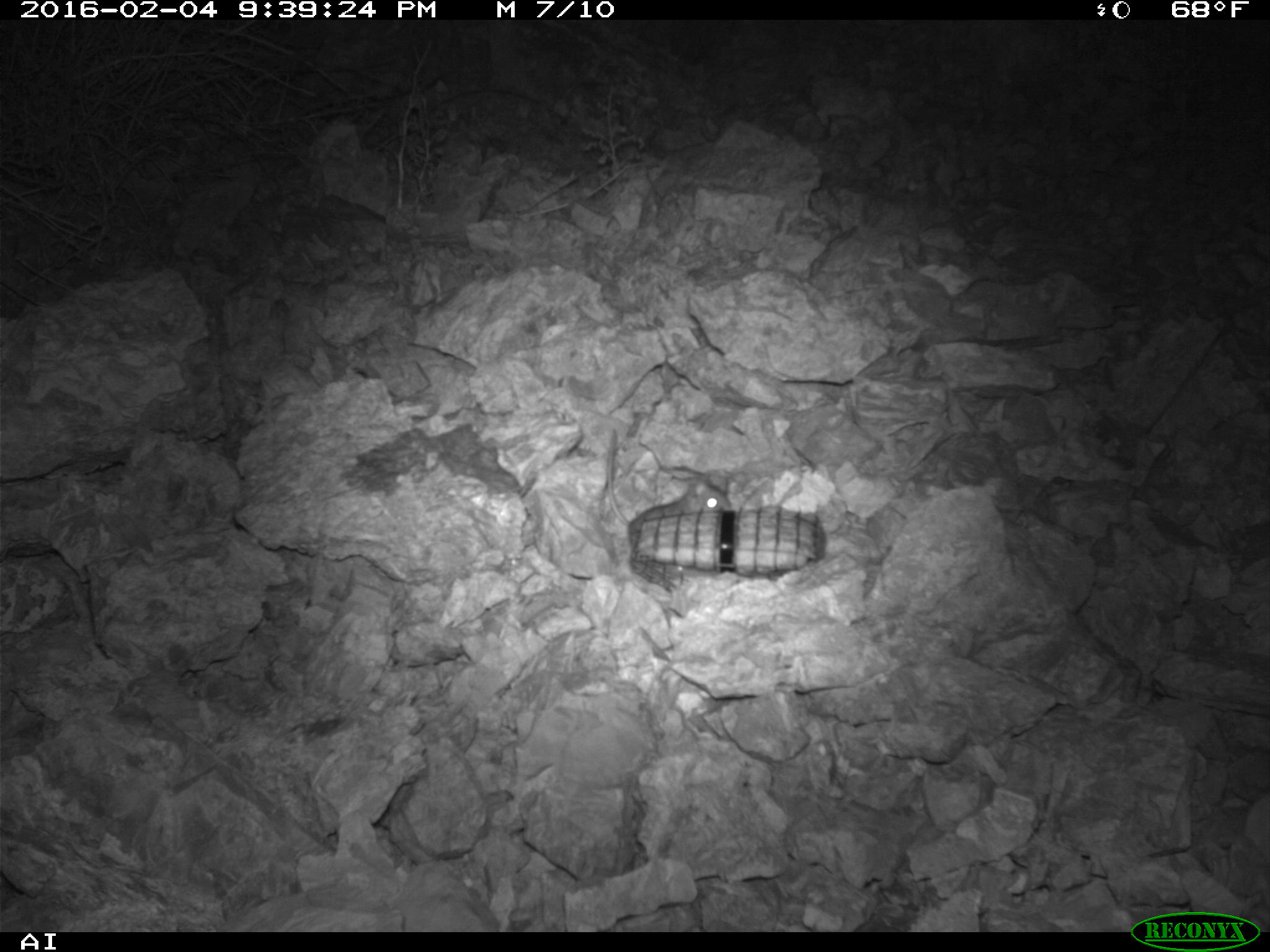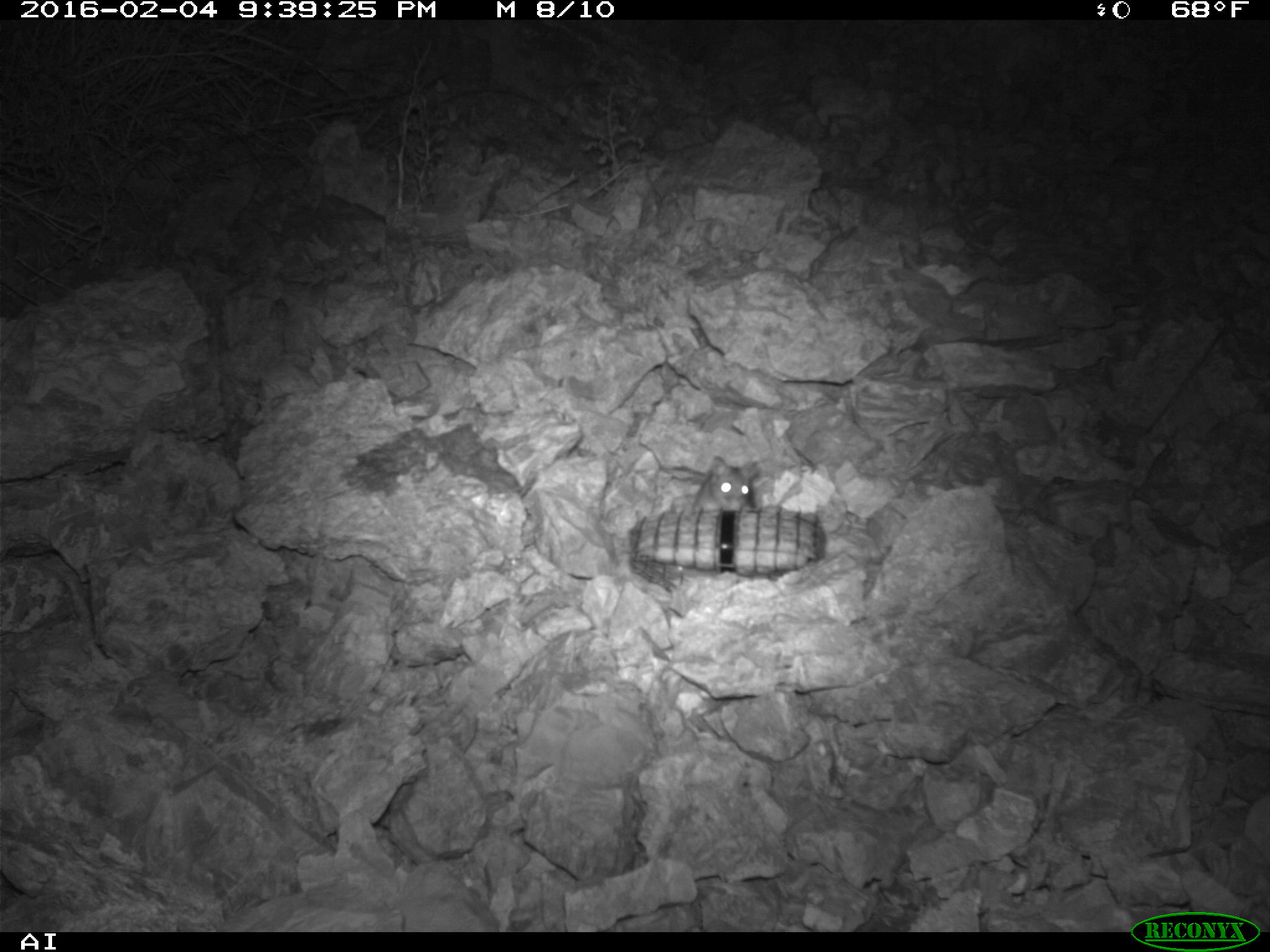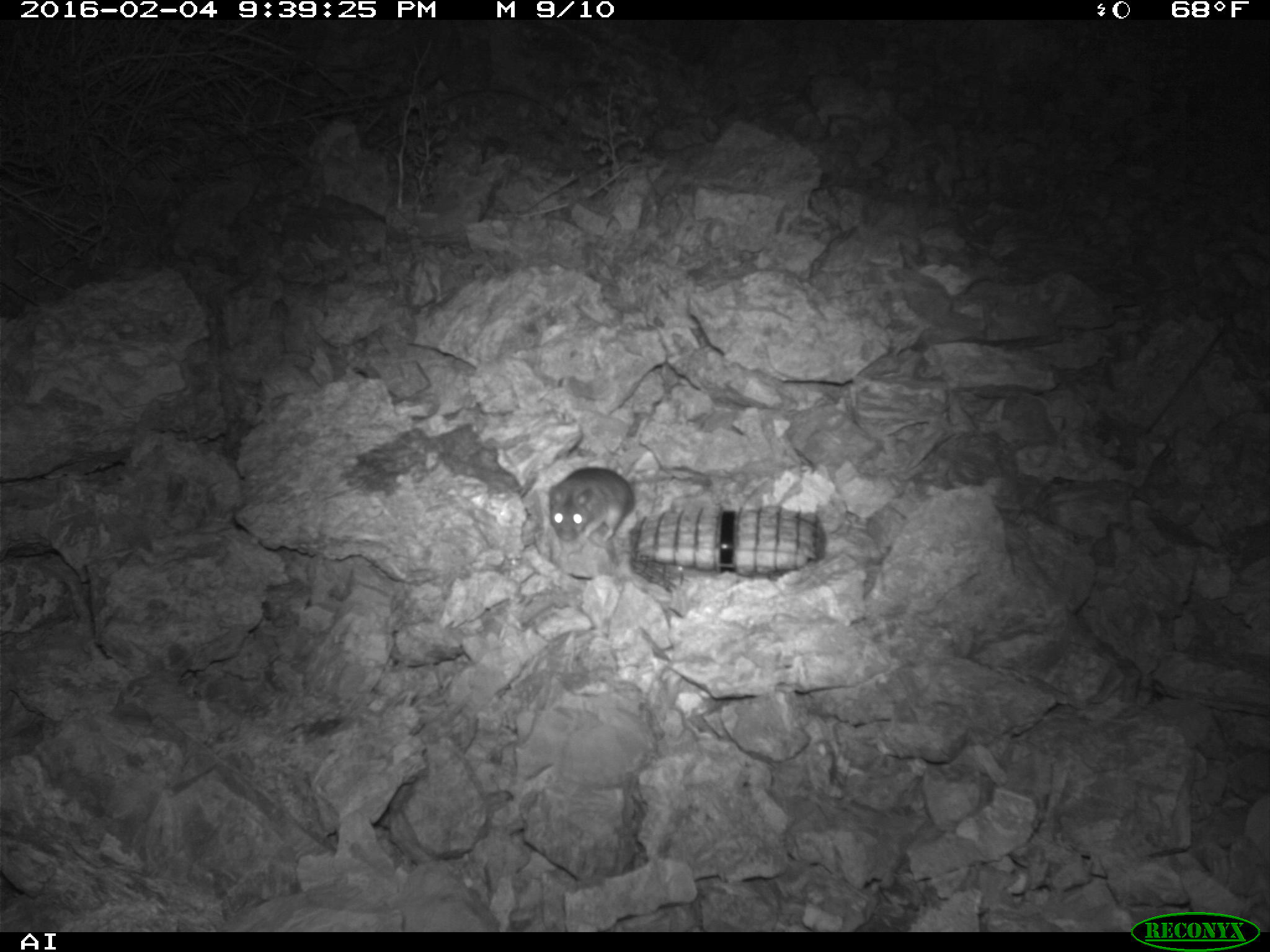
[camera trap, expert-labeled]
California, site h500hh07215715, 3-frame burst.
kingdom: Animalia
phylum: Chordata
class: Mammalia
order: Rodentia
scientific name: Rodentia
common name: rodent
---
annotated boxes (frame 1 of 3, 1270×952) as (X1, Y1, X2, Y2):
rodent: (606, 427, 731, 549)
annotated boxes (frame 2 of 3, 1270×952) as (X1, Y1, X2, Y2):
rodent: (692, 455, 760, 512)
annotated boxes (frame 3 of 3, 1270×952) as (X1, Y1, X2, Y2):
rodent: (548, 465, 635, 542)